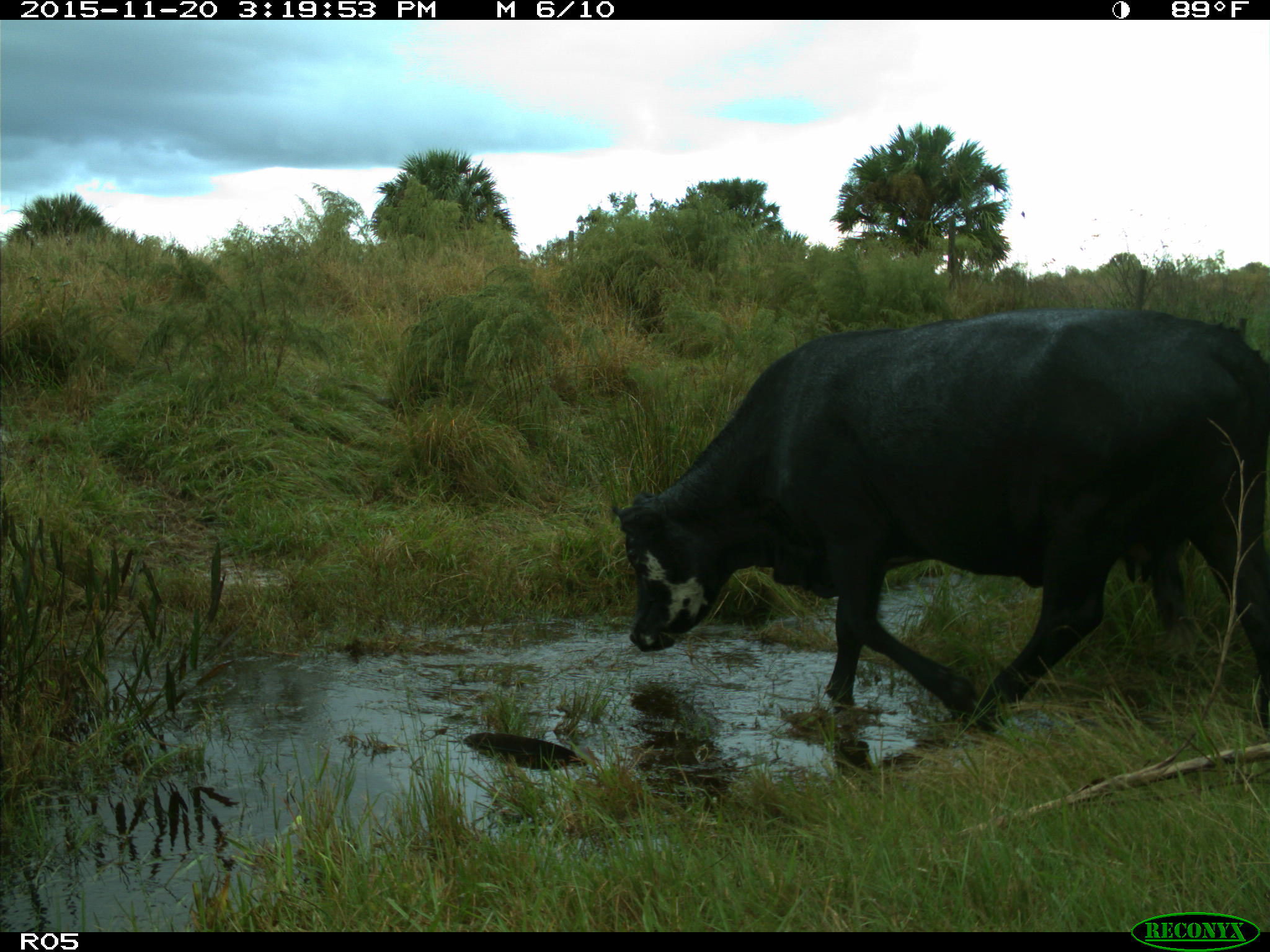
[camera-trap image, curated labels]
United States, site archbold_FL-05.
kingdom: Animalia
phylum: Chordata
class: Mammalia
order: Artiodactyla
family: Bovidae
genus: Bos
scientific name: Bos taurus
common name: domestic cow